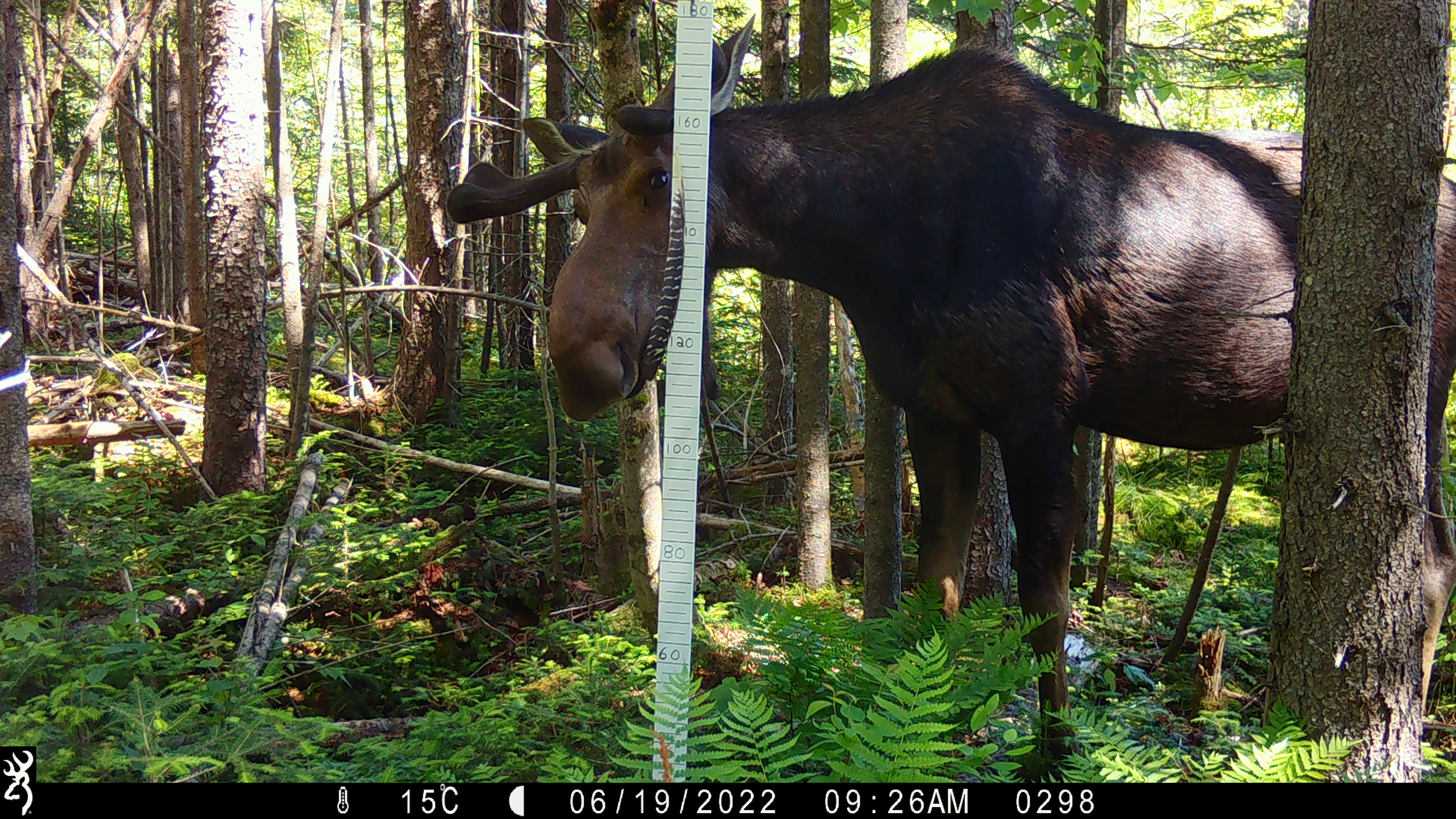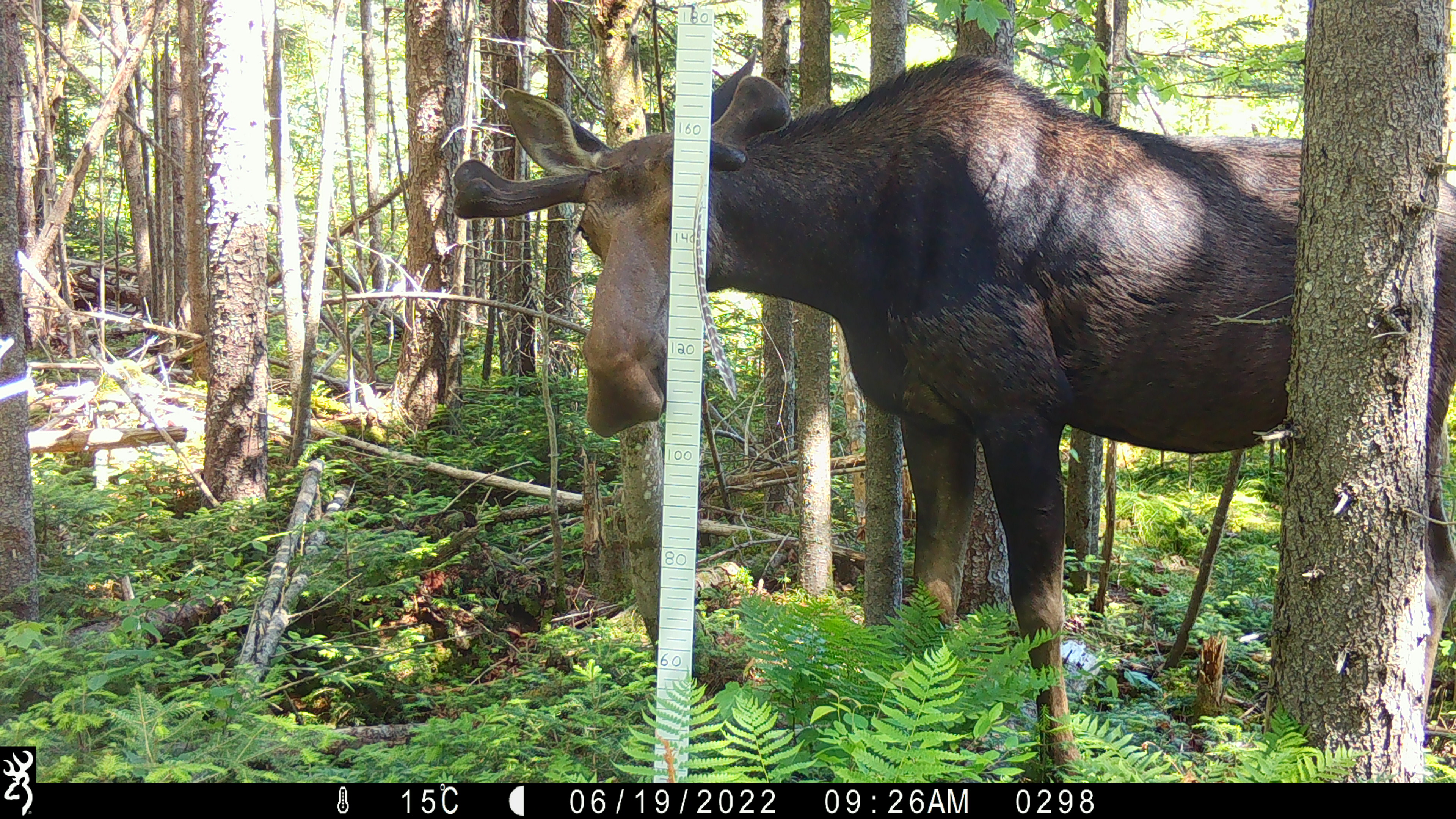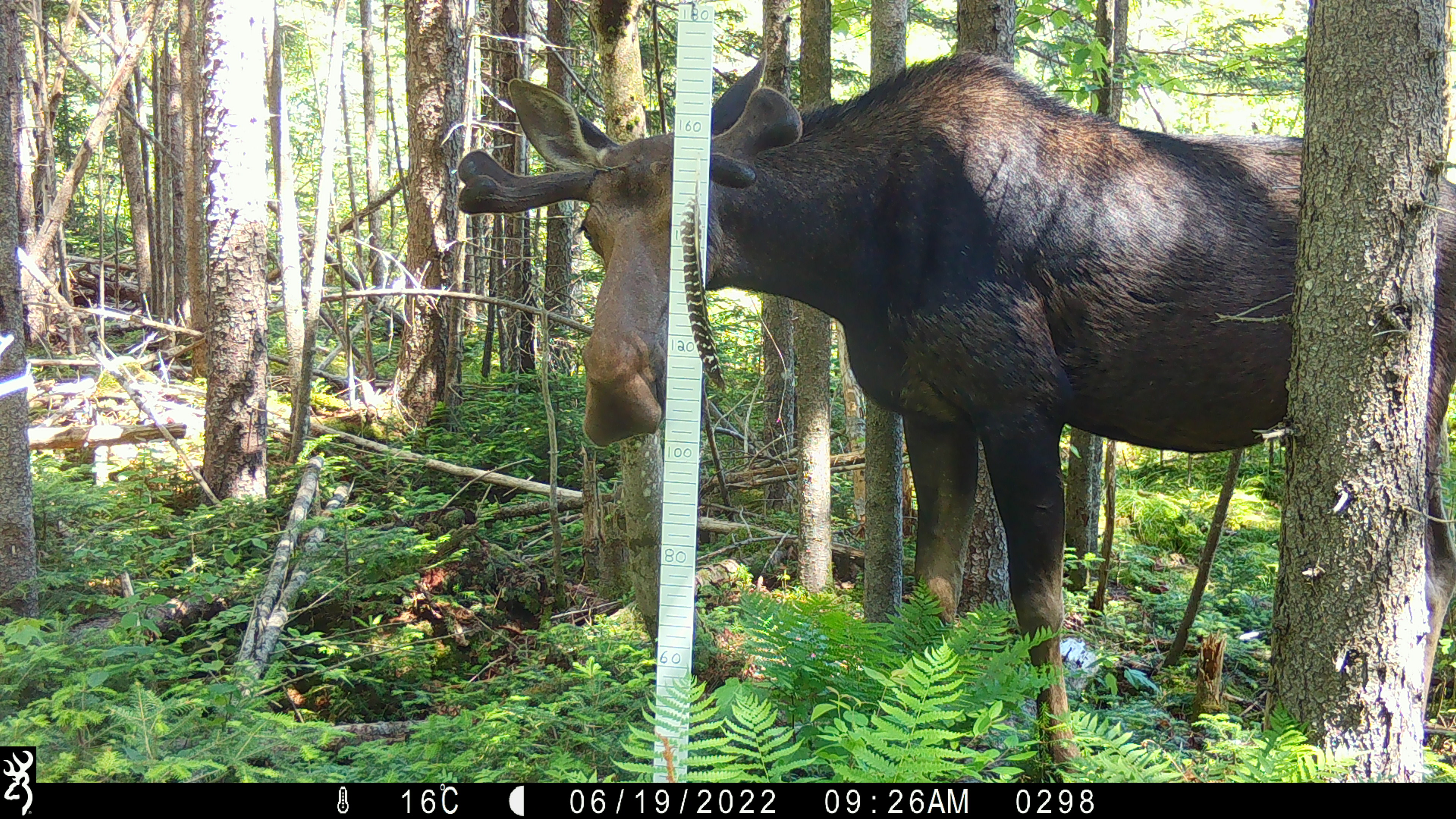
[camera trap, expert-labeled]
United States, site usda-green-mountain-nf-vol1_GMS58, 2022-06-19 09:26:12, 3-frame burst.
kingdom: Animalia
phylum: Chordata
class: Mammalia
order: Artiodactyla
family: Cervidae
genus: Alces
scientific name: Alces alces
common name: moose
Moose (Alces alces).